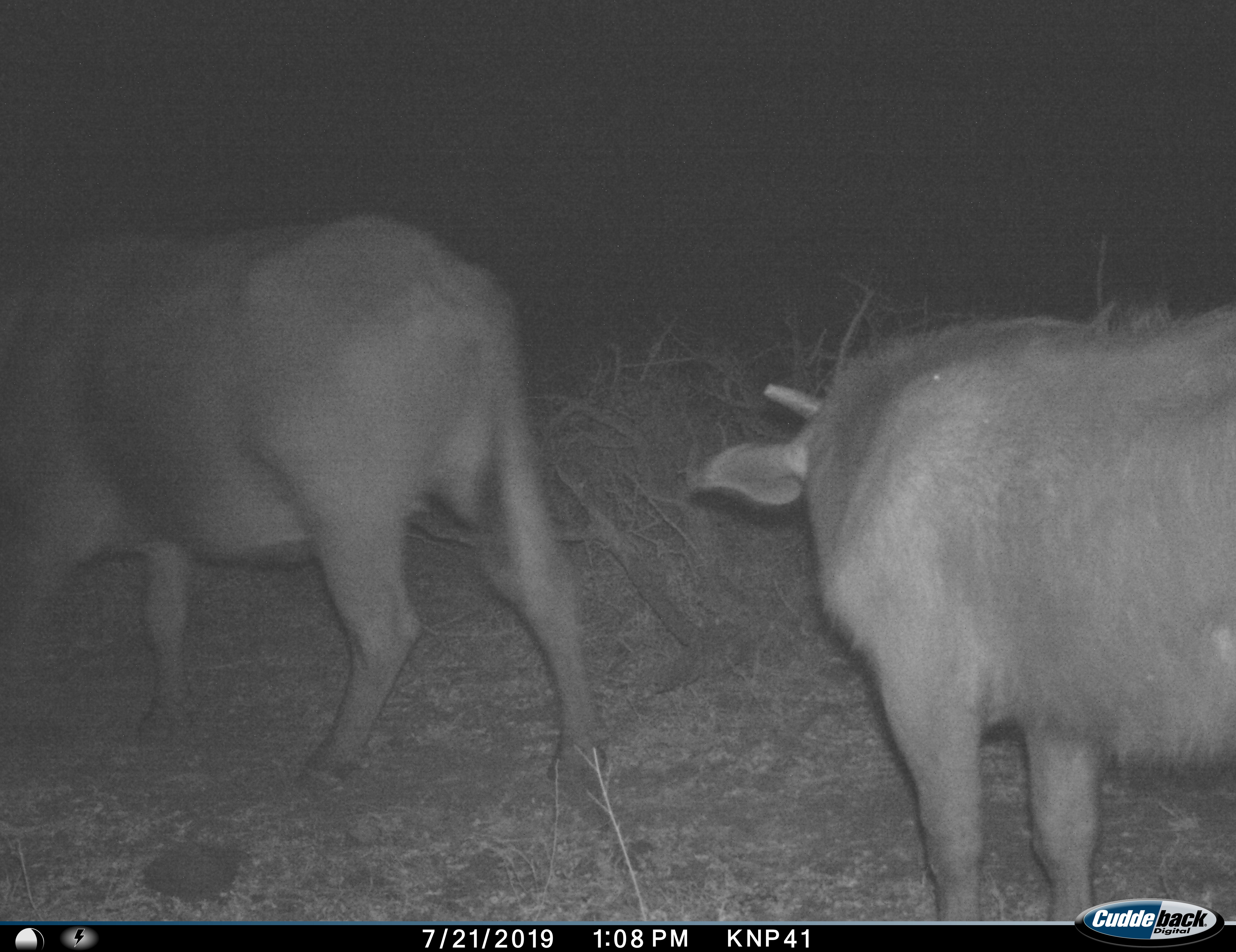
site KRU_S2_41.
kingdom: Animalia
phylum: Chordata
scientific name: Vertebrata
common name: domestic animal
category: domesticanimal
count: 2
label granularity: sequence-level